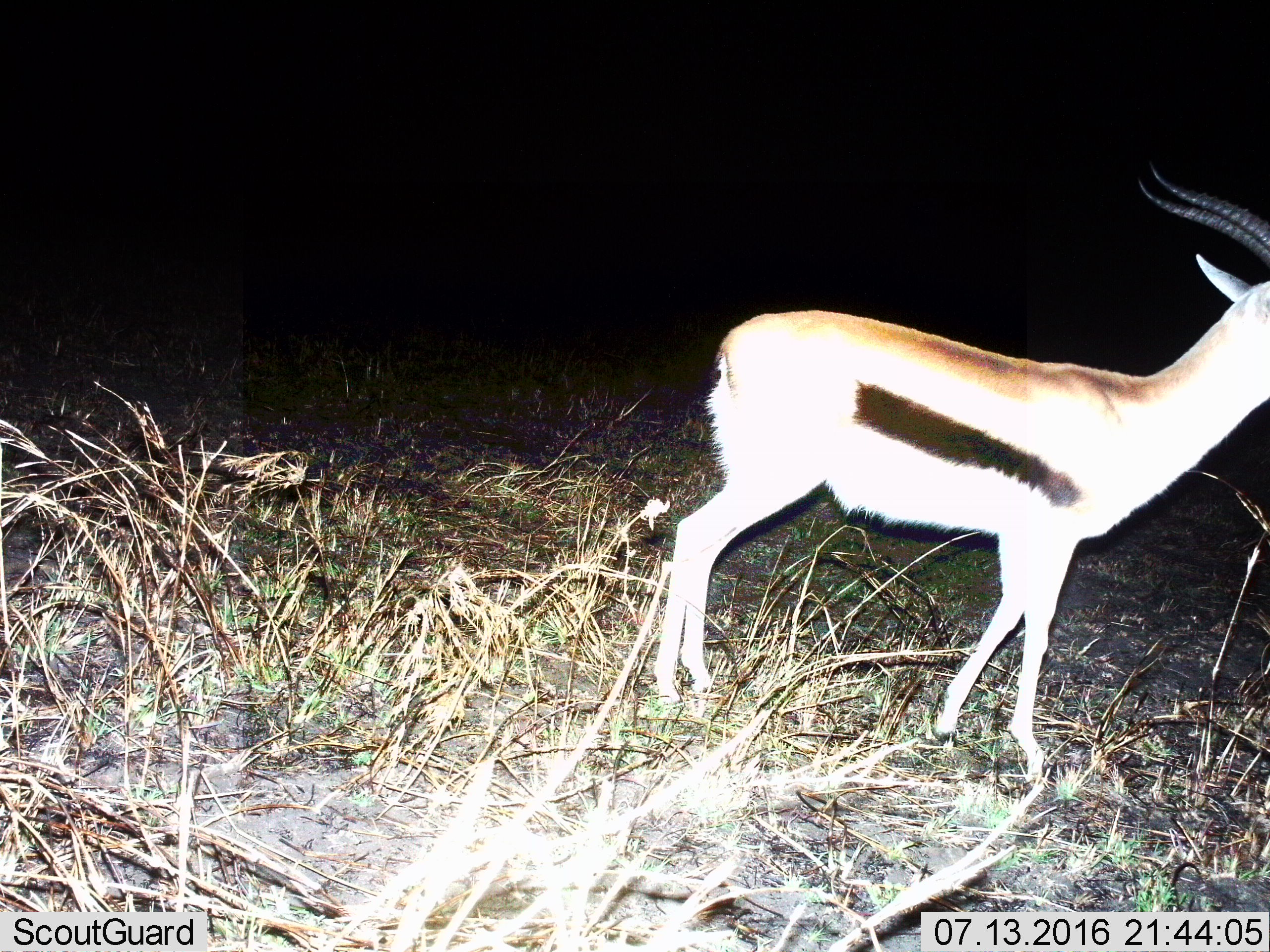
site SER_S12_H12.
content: unidentified animal